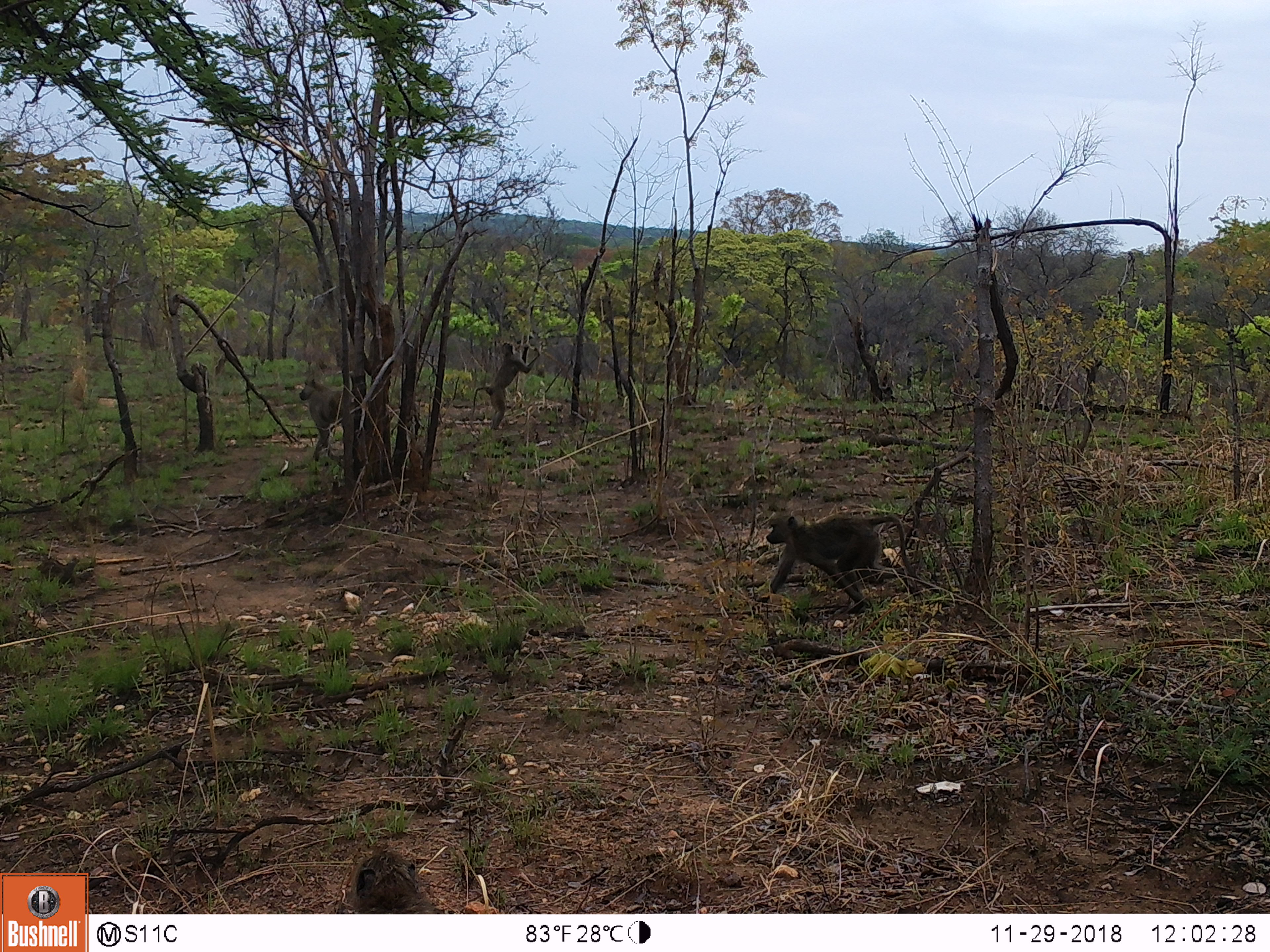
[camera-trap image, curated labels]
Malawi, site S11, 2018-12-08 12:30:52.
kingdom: Animalia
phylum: Chordata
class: Mammalia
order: Primates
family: Cercopithecidae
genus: Papio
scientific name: Papio cynocephalus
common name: yellow baboon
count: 1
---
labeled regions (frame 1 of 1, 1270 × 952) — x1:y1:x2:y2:
yellow baboon: 750:498:919:619